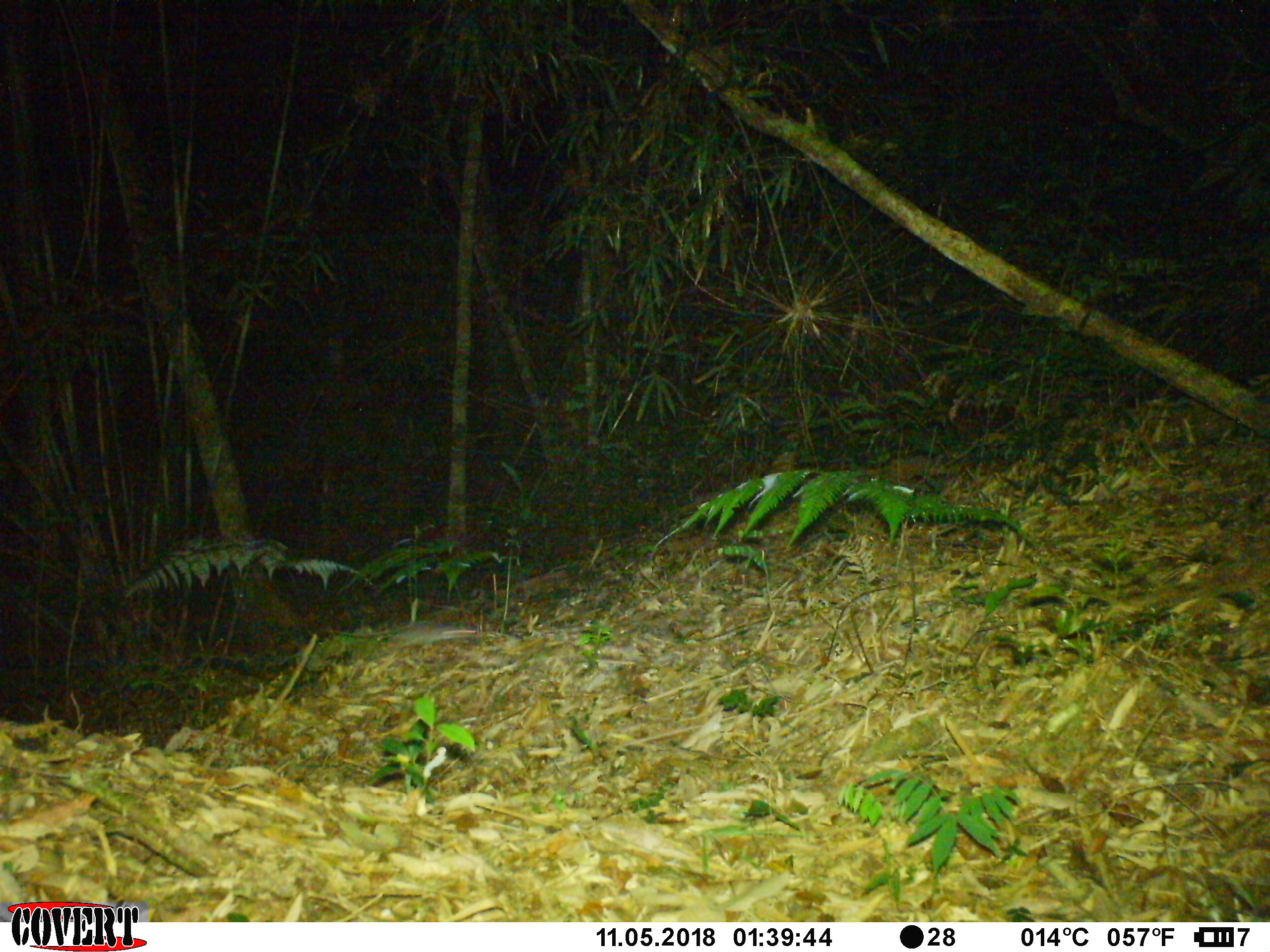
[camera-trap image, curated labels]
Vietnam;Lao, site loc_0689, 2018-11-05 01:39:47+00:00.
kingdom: Animalia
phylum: Chordata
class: Mammalia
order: Rodentia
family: Muridae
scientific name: Muridae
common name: old-world mice and rats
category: unidentified murid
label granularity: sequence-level